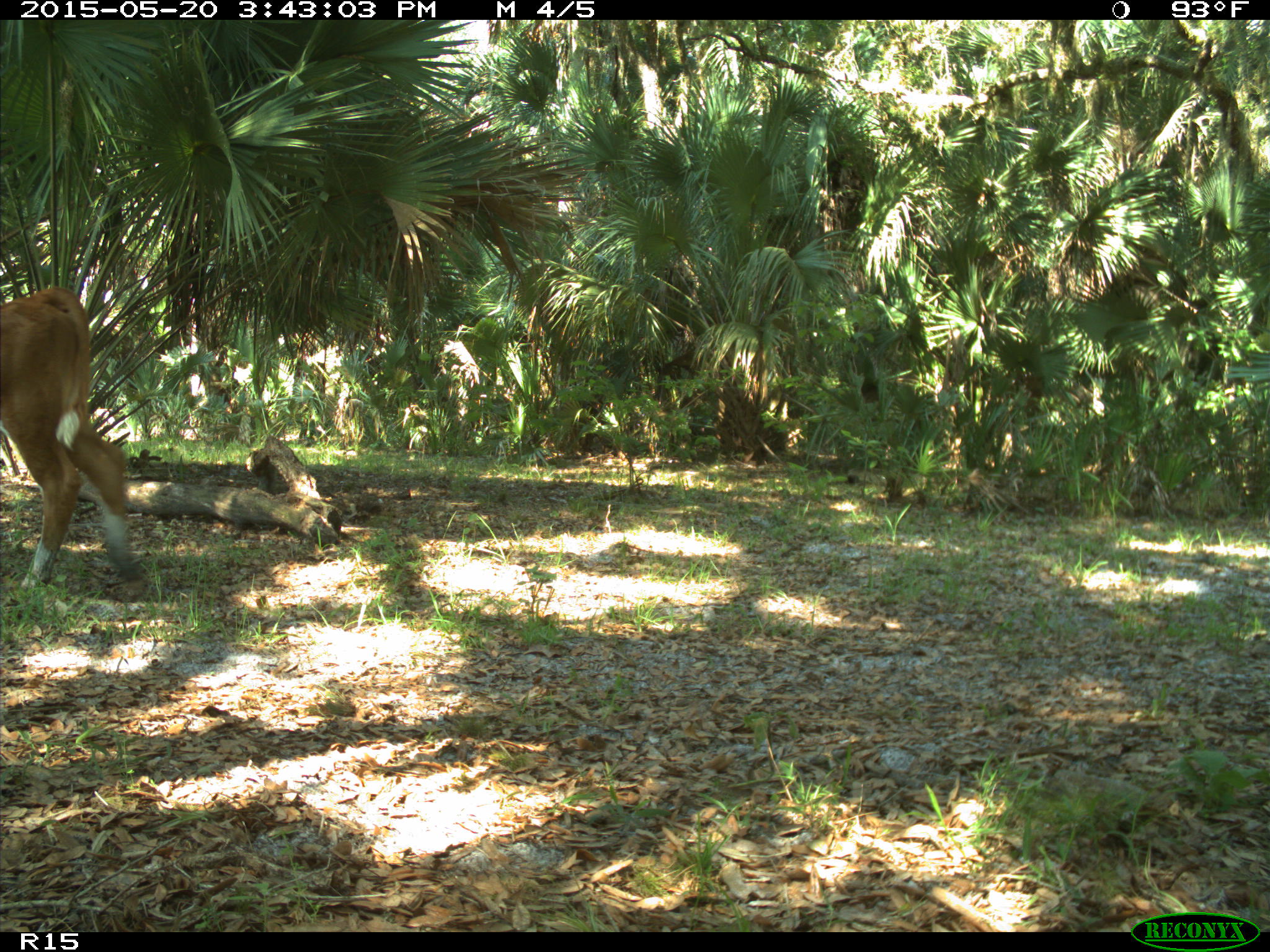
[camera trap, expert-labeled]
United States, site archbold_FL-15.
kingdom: Animalia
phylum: Chordata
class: Mammalia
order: Artiodactyla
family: Bovidae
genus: Bos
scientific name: Bos taurus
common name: domestic cow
Bos taurus (domestic cow).